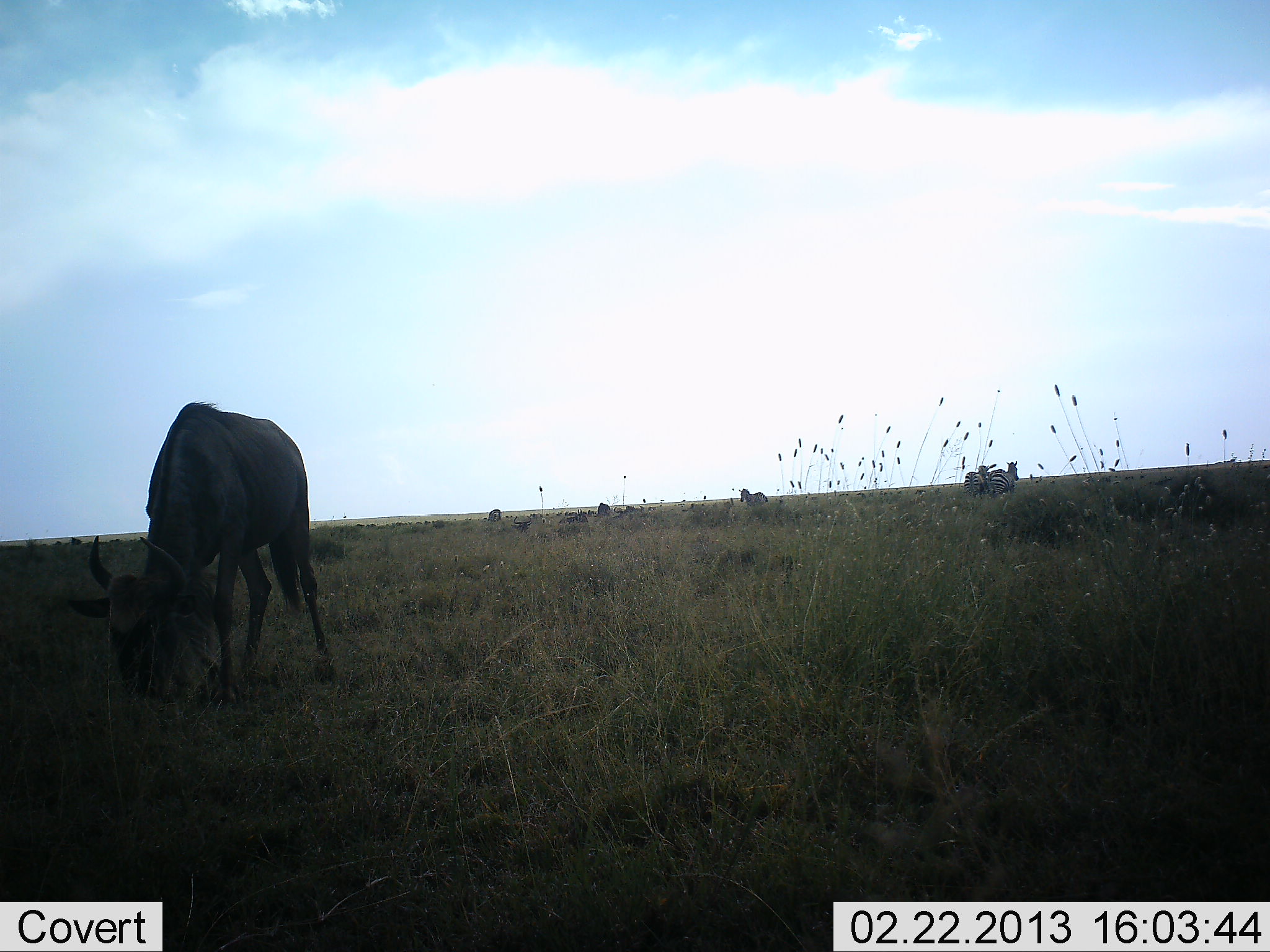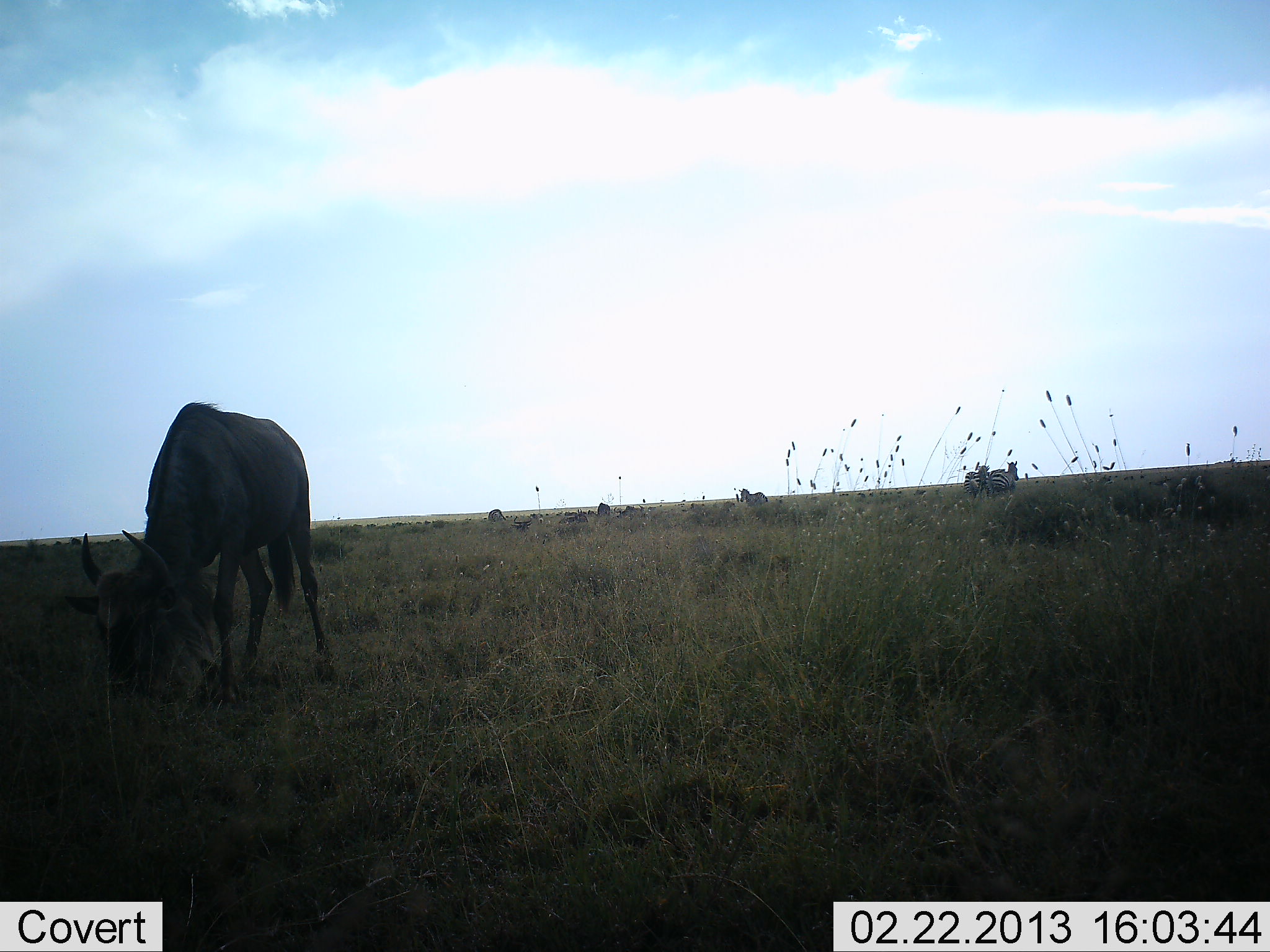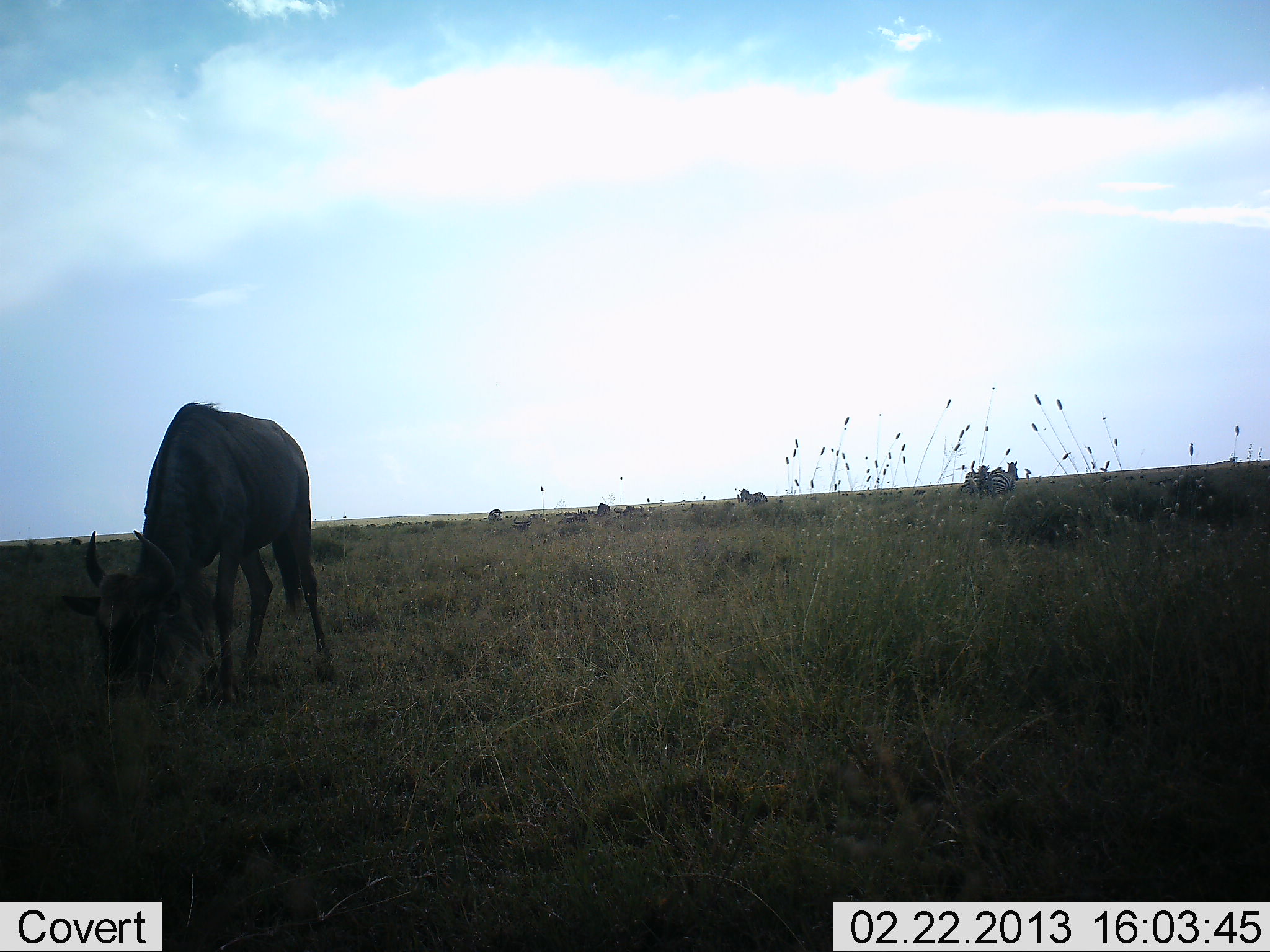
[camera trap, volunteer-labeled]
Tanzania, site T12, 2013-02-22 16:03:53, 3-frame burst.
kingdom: Animalia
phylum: Chordata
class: Mammalia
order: Artiodactyla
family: Bovidae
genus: Connochaetes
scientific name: Connochaetes taurinus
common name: blue wildebeest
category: wildebeest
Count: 1.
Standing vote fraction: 26%.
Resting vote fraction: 0%.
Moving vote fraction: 9%.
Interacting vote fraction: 0%.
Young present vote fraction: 0%.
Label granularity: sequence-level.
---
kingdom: Animalia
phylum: Chordata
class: Mammalia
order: Perissodactyla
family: Equidae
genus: Equus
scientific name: Equus quagga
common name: plains zebra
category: zebra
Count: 3.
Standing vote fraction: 90%.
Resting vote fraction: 10%.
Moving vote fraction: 5%.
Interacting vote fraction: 5%.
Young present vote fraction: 0%.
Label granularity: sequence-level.